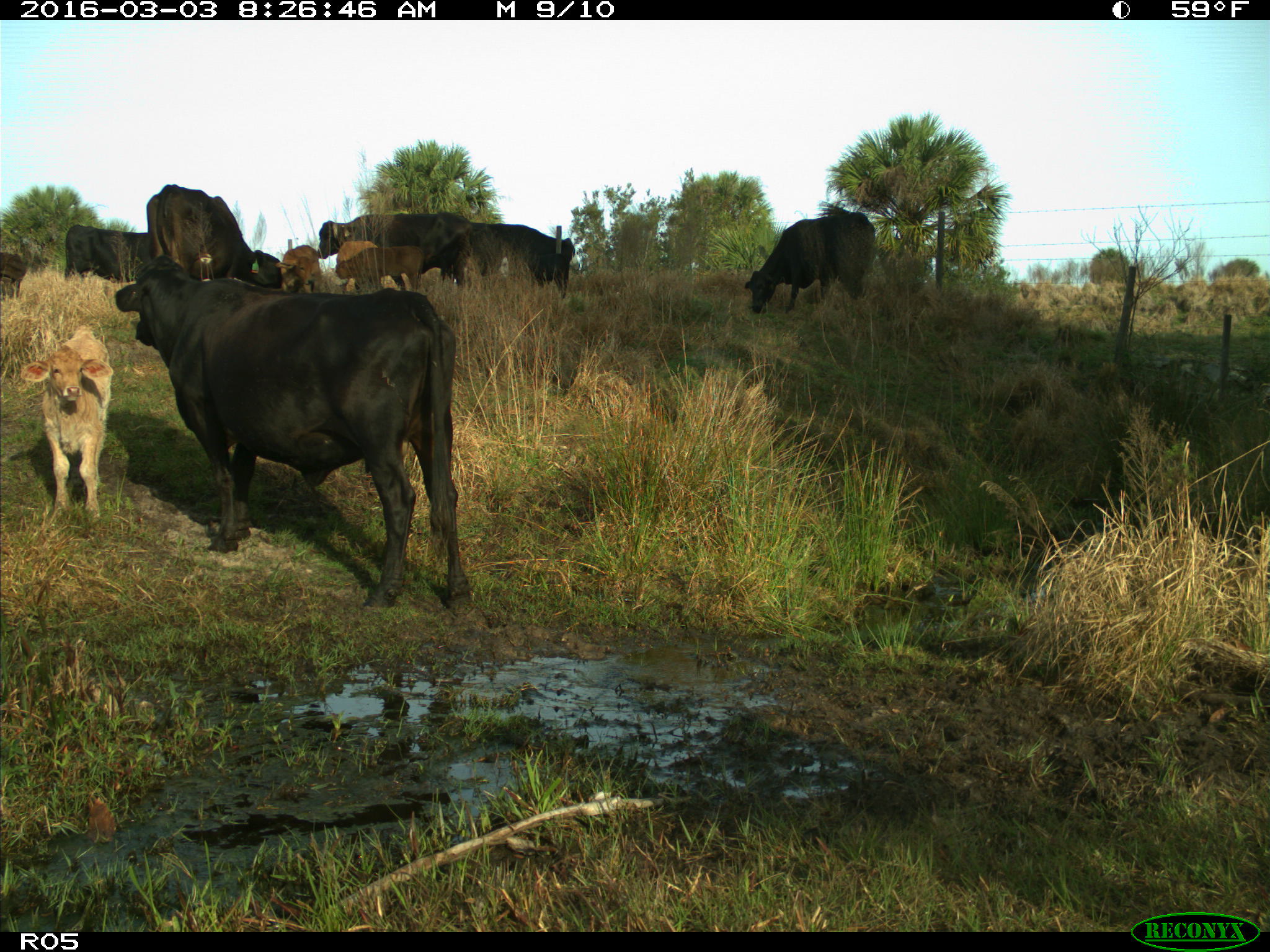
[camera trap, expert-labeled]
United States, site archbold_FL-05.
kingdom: Animalia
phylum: Chordata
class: Mammalia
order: Artiodactyla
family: Bovidae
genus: Bos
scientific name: Bos taurus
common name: domestic cow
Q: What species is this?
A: Bos taurus (domestic cow).